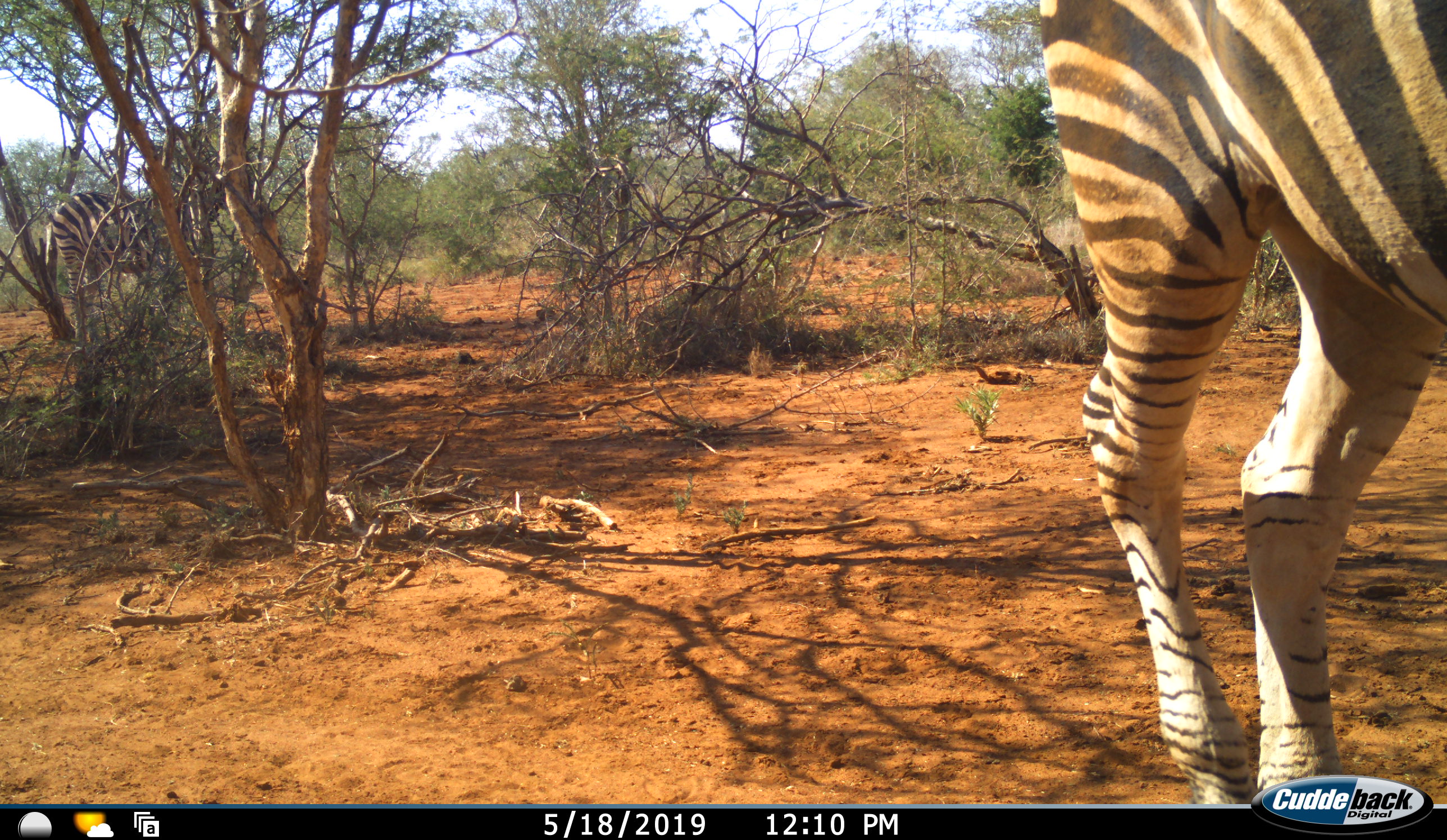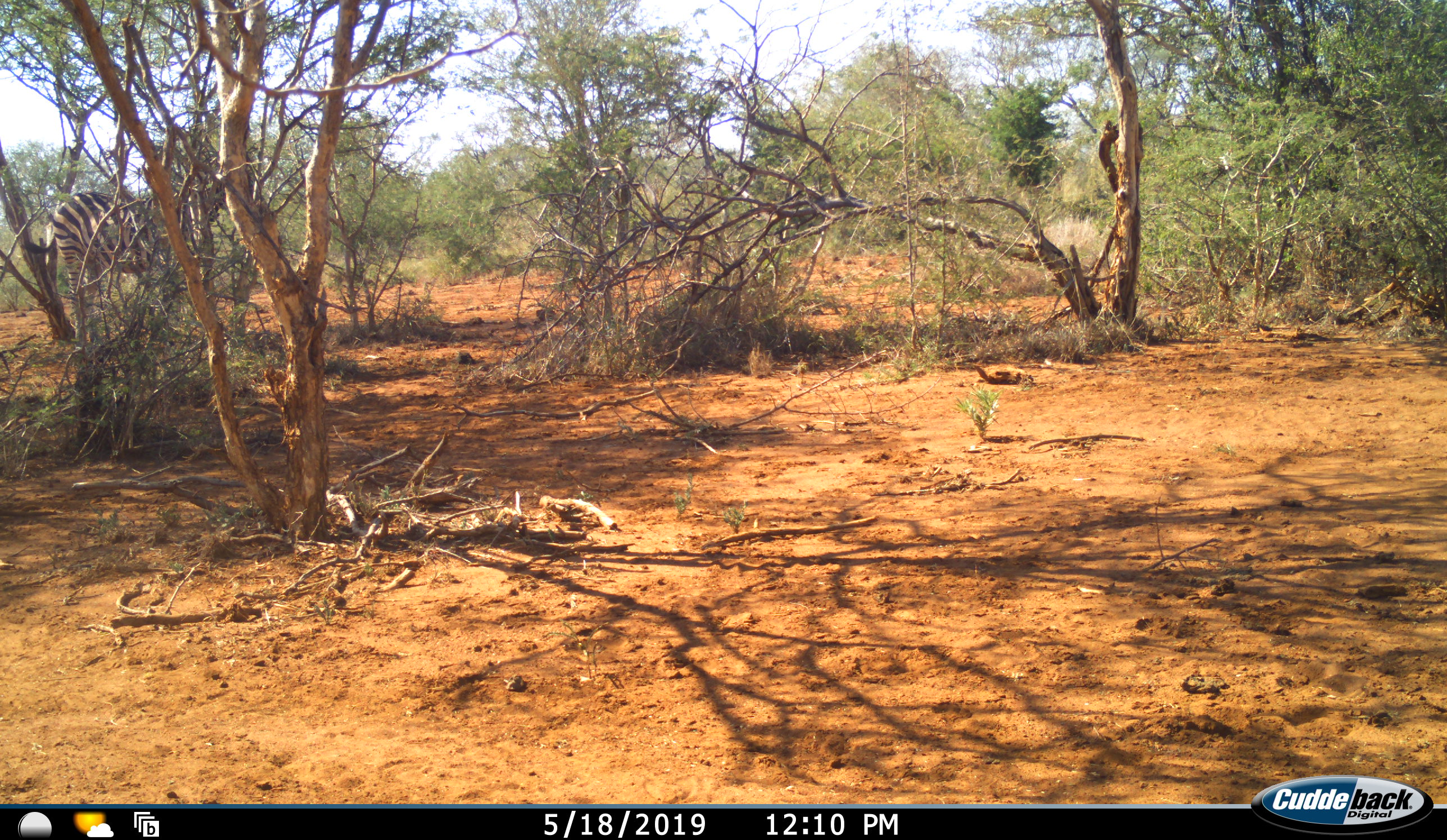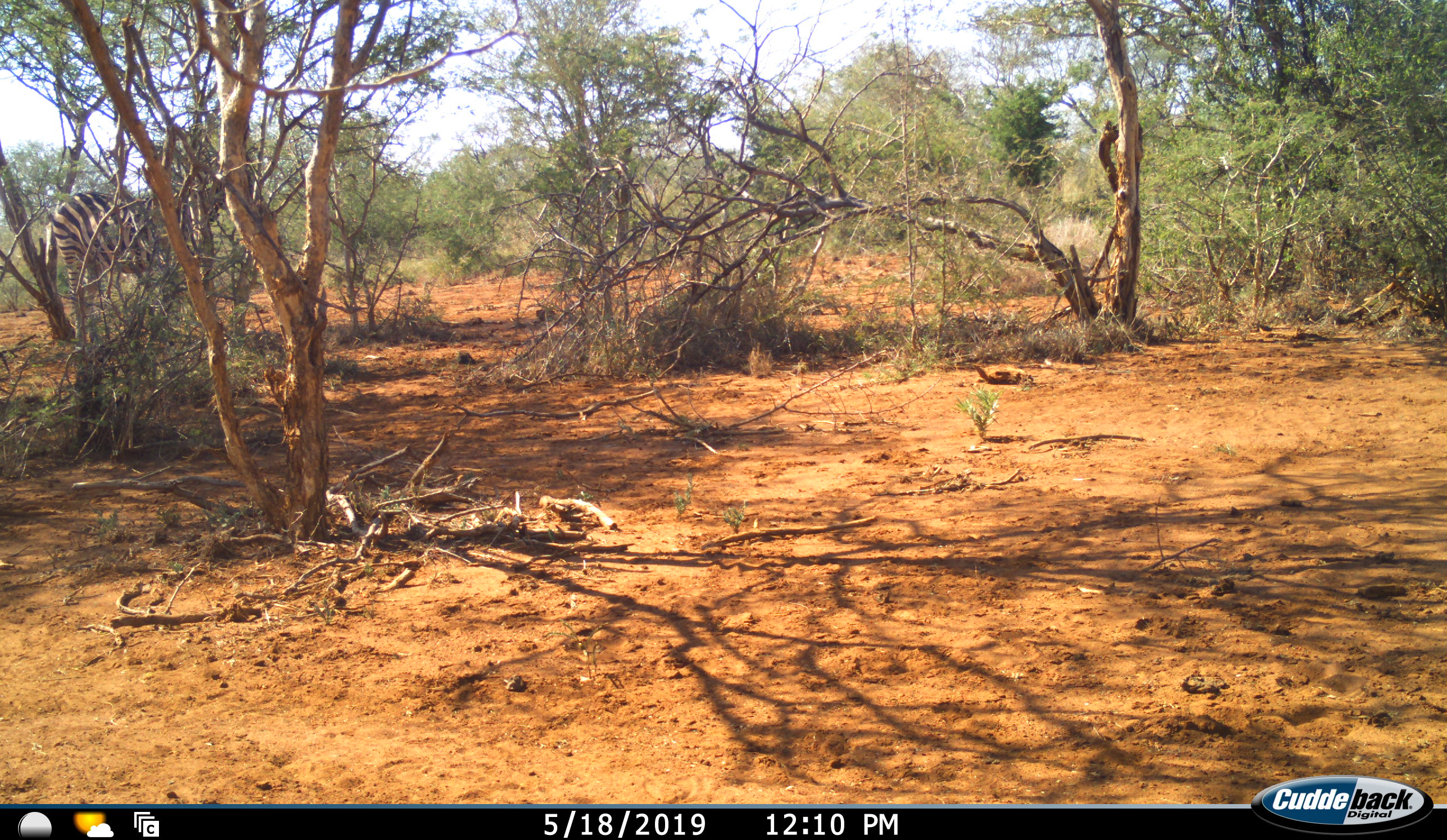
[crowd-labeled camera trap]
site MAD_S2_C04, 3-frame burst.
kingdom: Animalia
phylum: Chordata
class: Mammalia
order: Perissodactyla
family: Equidae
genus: Equus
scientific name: Equus quagga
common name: plains zebra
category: zebraplains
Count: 2.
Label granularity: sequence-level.